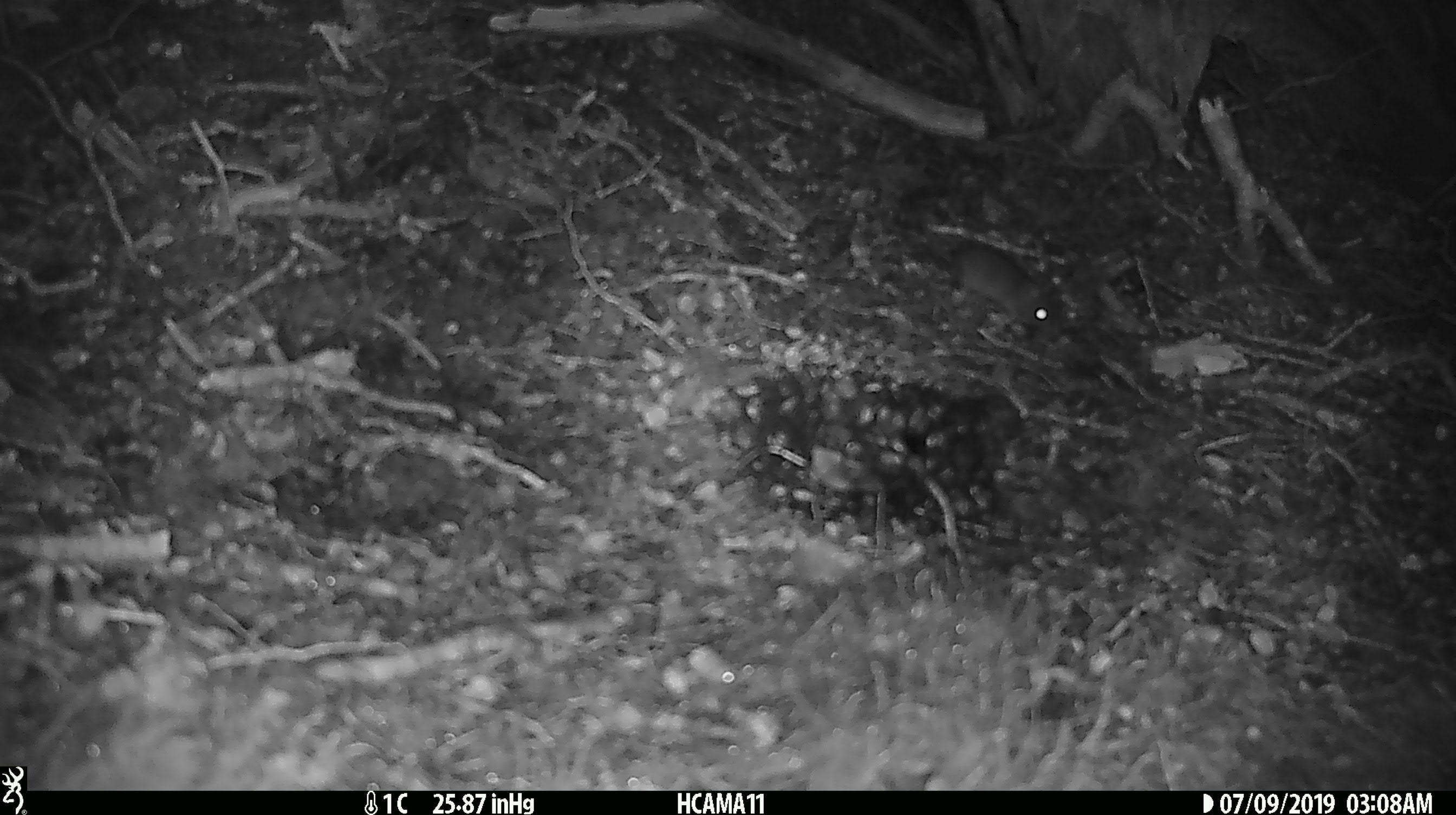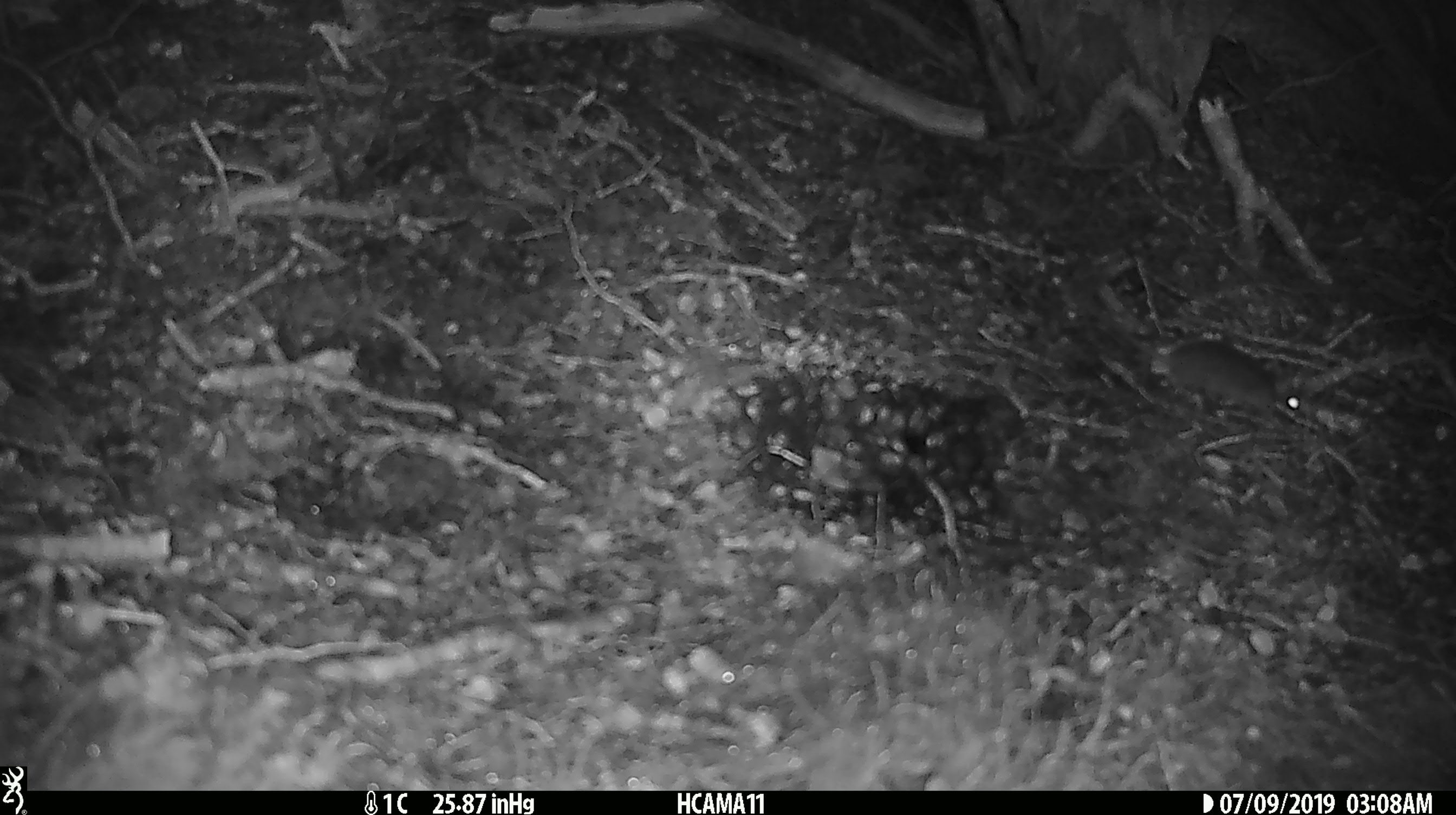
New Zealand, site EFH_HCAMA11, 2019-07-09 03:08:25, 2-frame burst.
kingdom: Animalia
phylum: Chordata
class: Mammalia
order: Rodentia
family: Muridae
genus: Mus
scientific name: Mus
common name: mouse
Mouse (Mus).